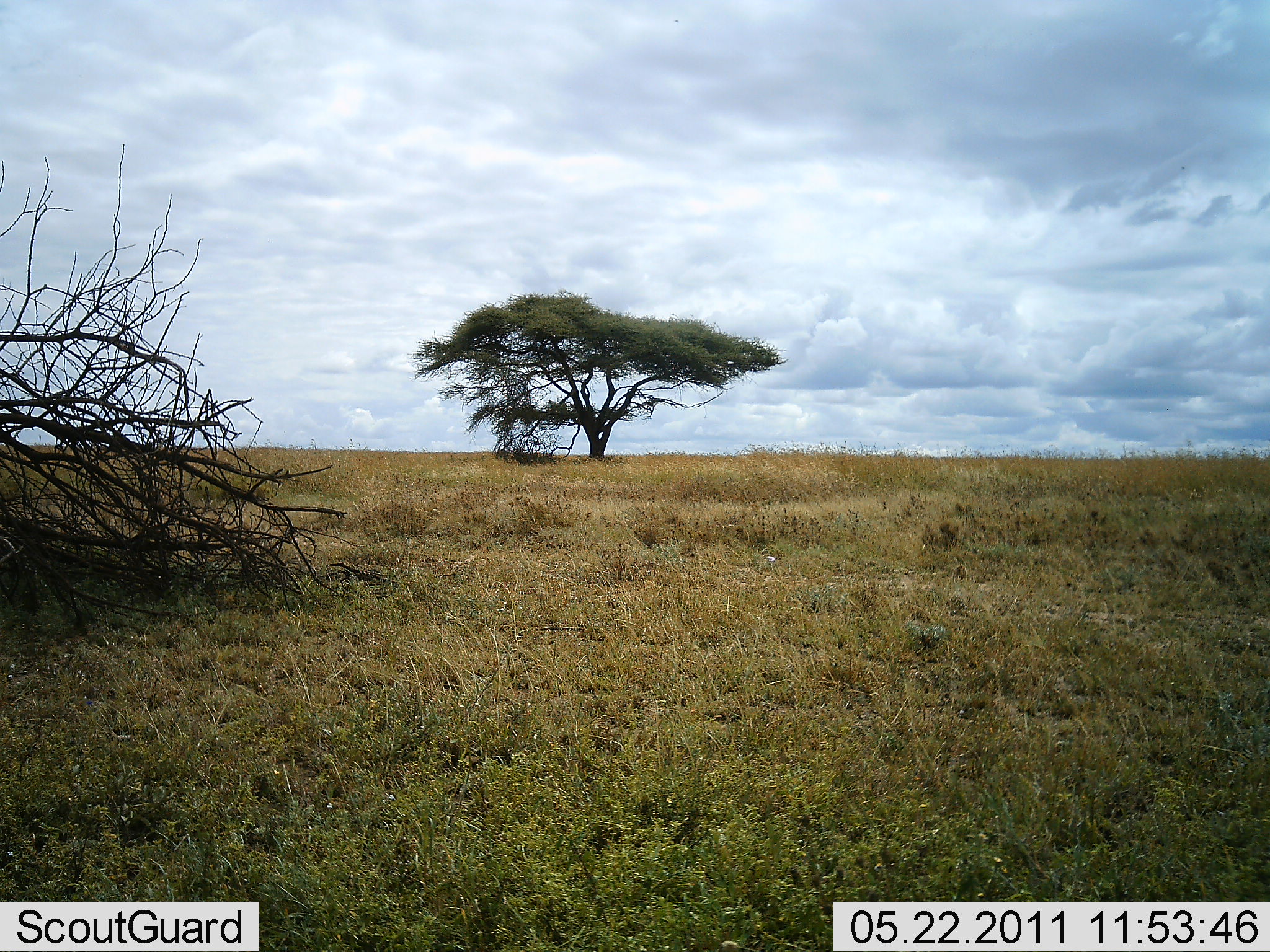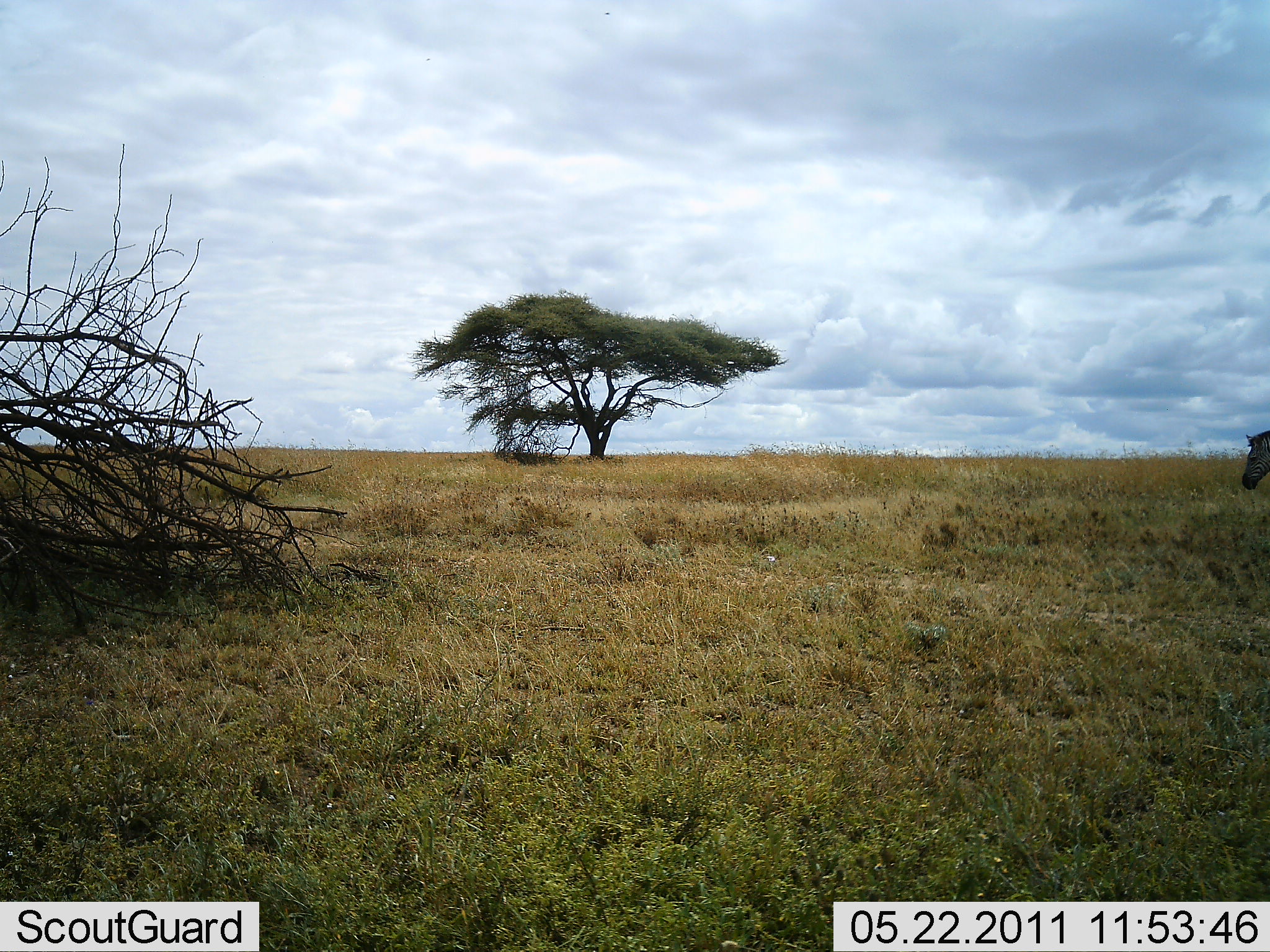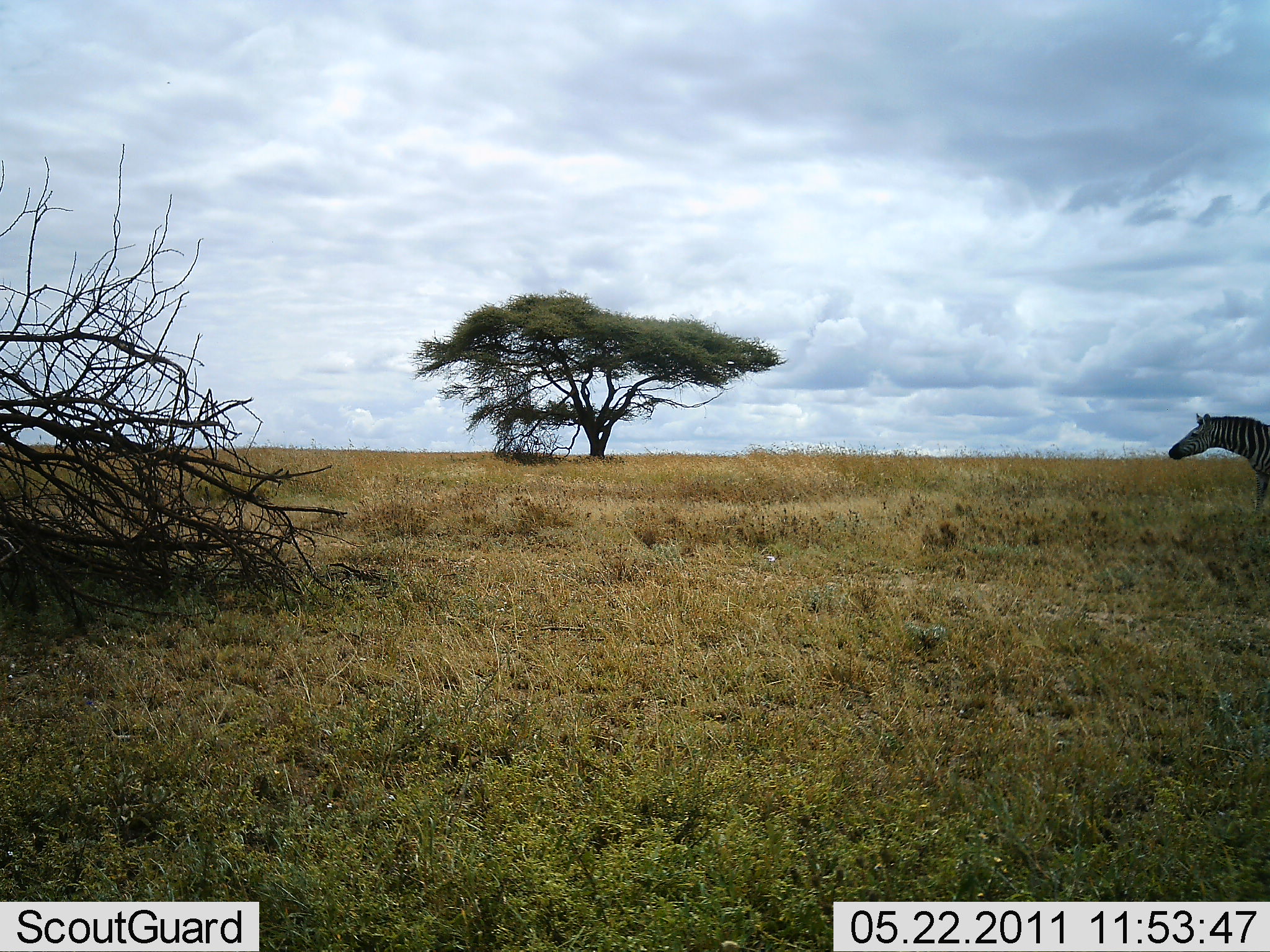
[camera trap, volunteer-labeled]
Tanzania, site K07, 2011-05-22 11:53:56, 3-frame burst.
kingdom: Animalia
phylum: Chordata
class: Mammalia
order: Perissodactyla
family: Equidae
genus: Equus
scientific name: Equus quagga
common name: plains zebra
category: zebra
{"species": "zebra (plains zebra) (Equus quagga)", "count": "1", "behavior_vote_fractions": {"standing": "0%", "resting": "0%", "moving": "100%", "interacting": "0%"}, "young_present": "0%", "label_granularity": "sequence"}